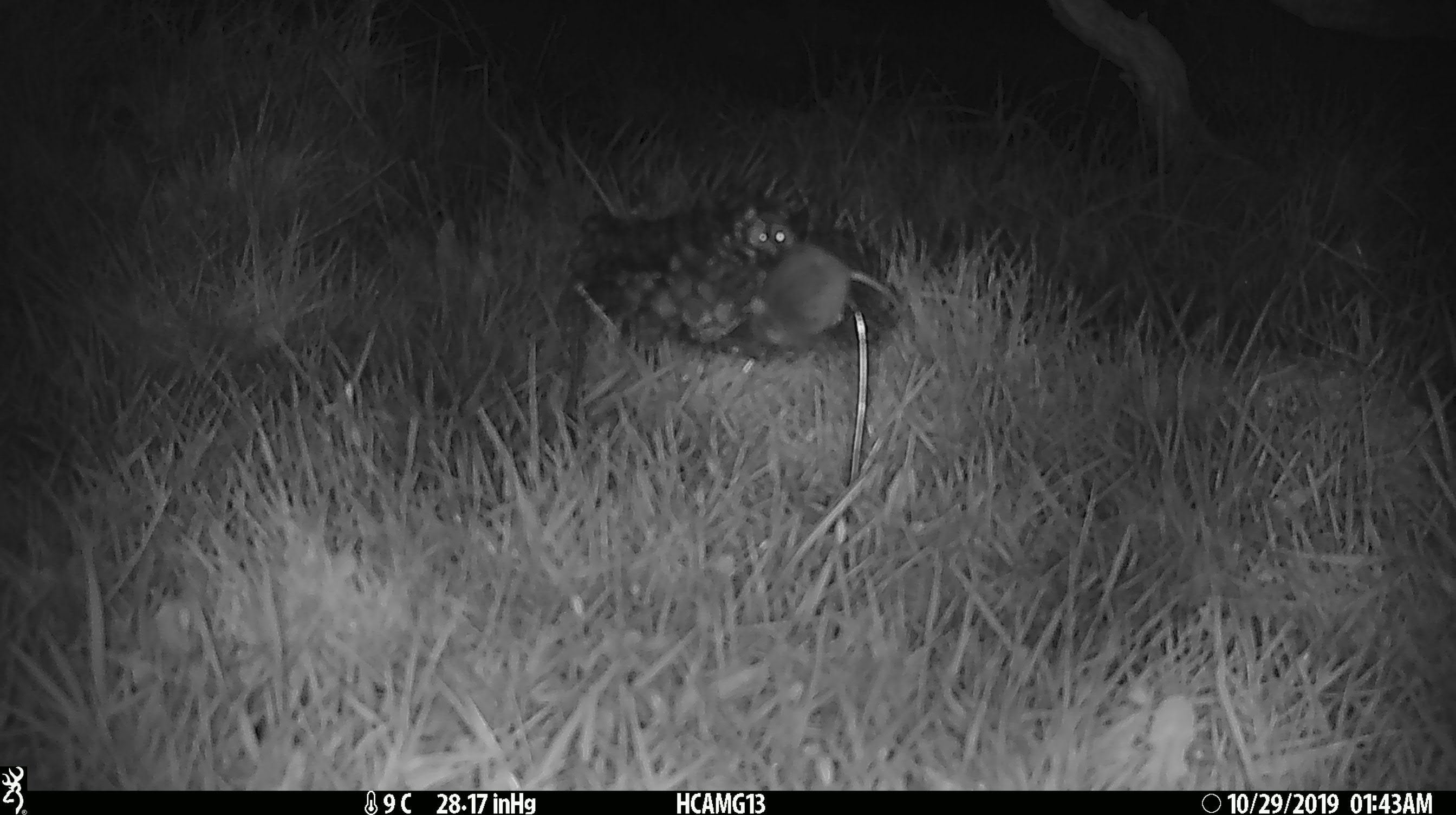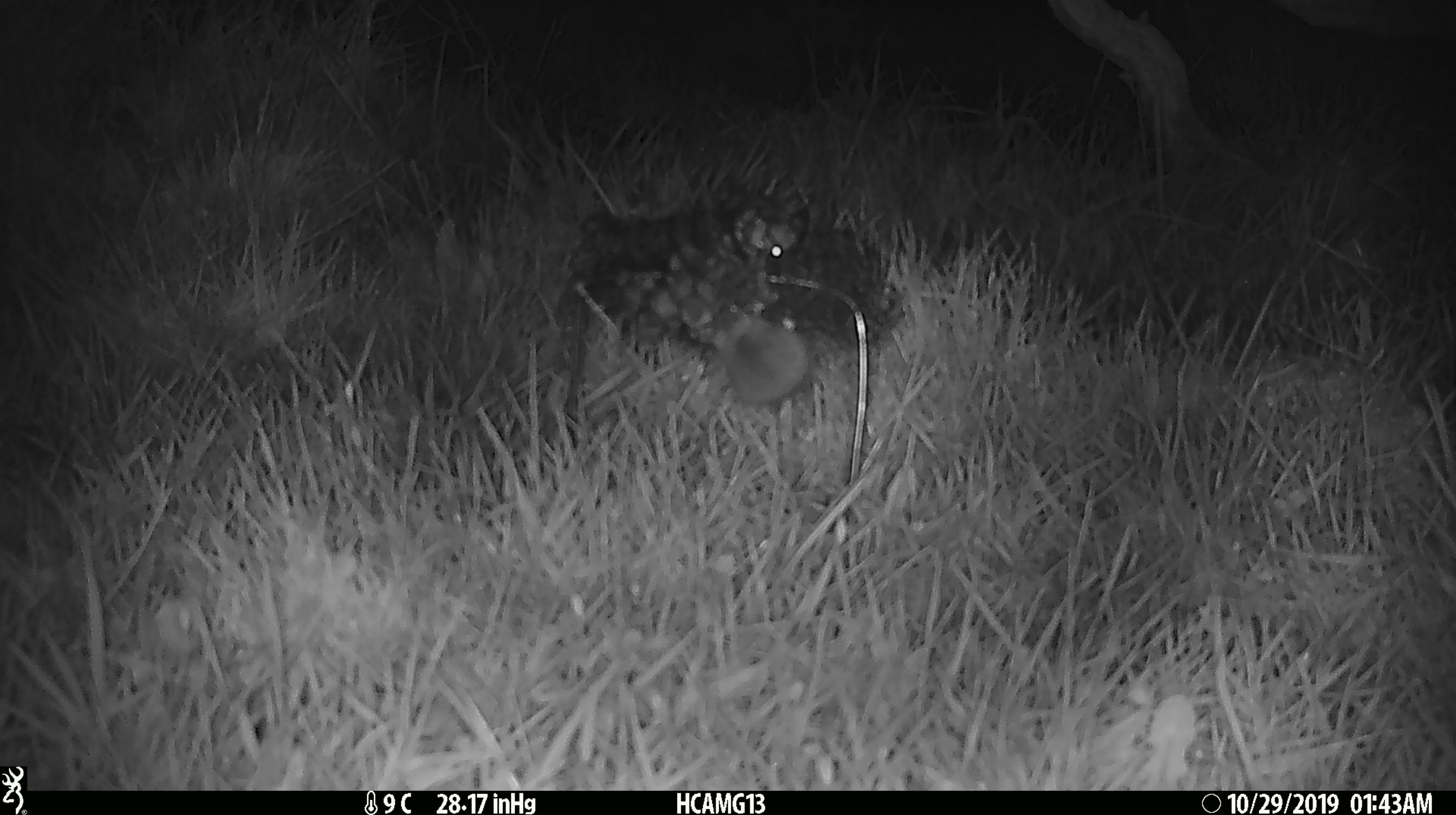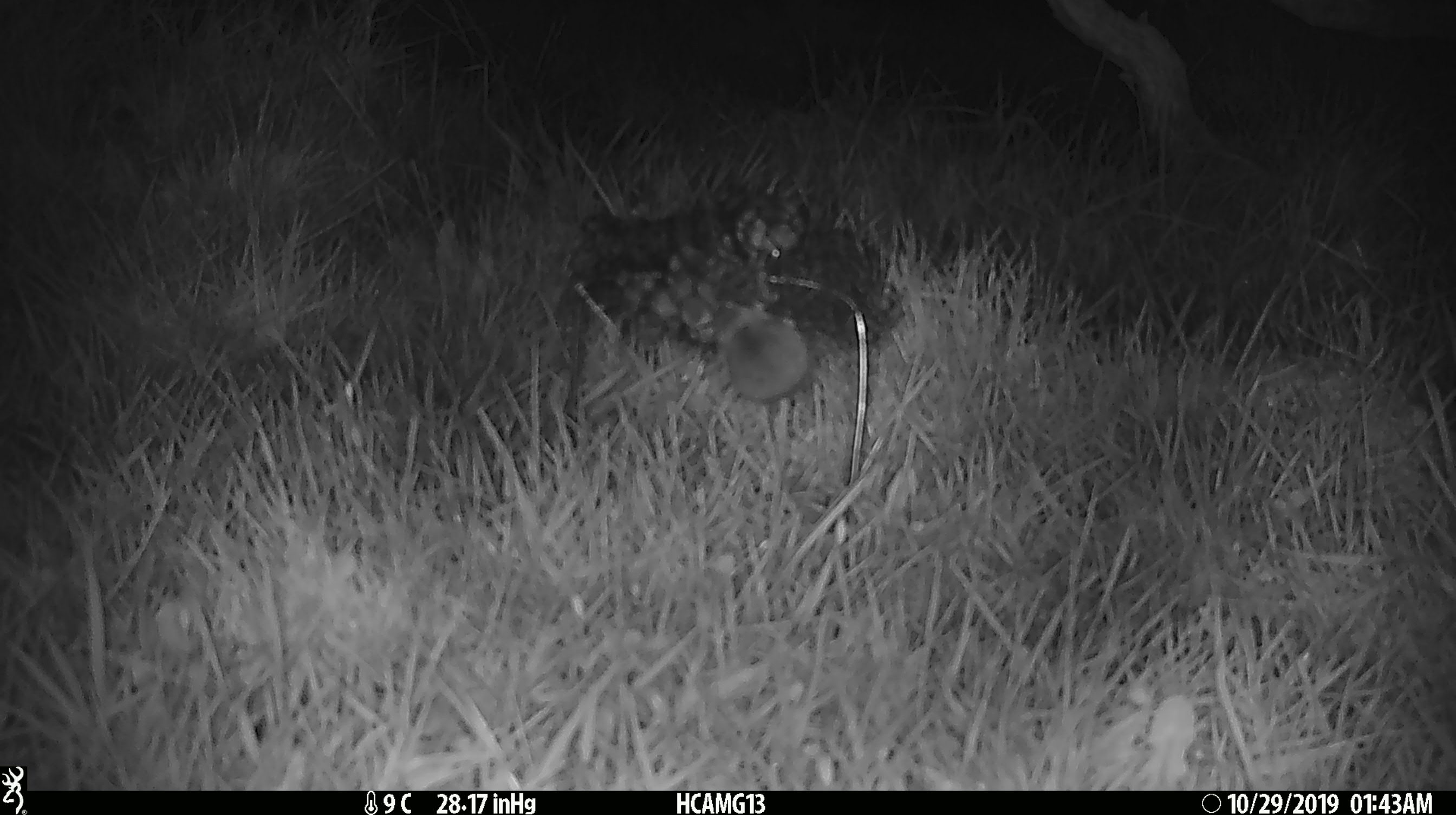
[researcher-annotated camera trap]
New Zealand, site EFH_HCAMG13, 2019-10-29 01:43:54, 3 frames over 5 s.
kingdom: Animalia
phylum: Chordata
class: Mammalia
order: Rodentia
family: Muridae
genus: Mus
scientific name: Mus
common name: mouse